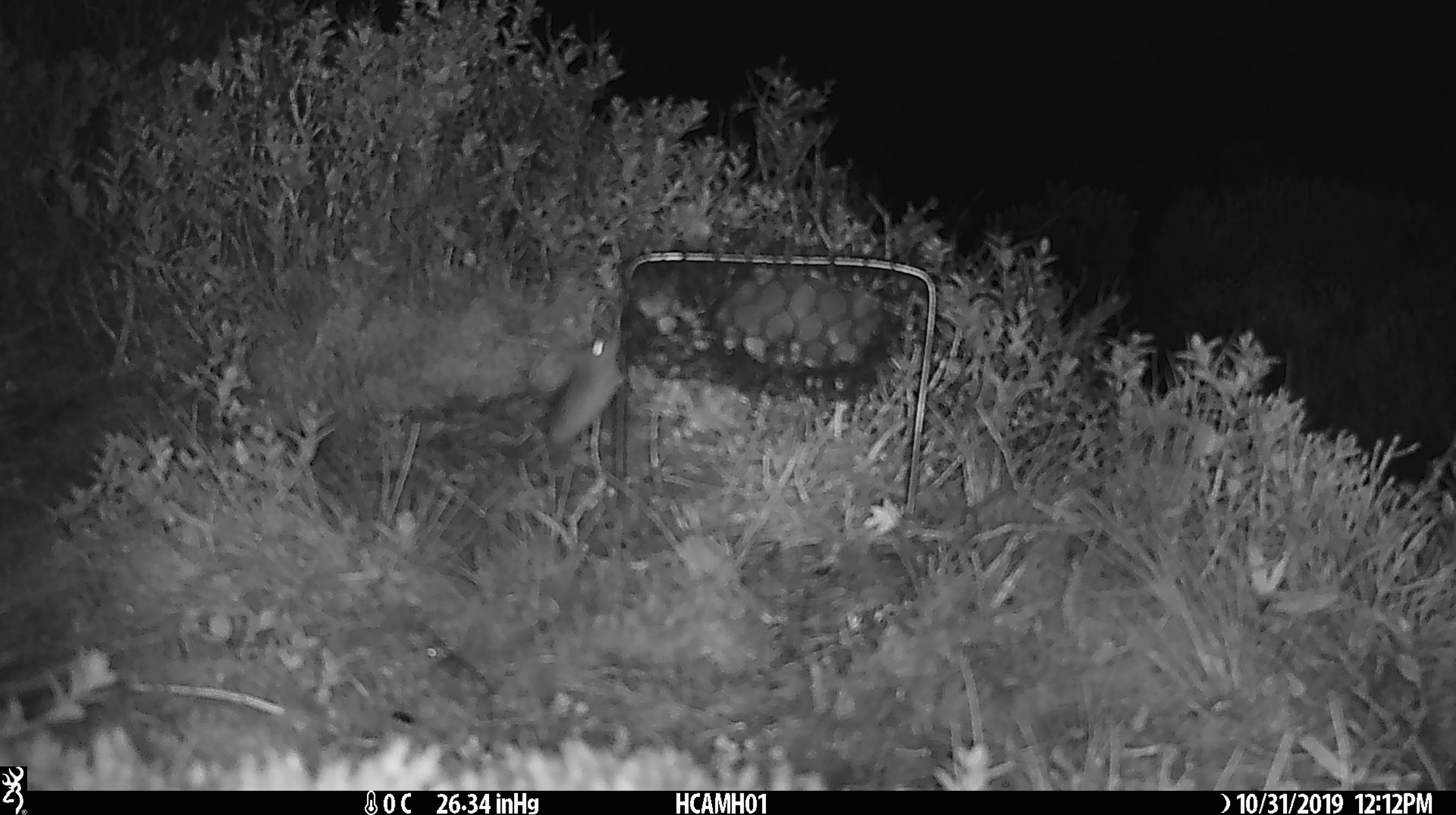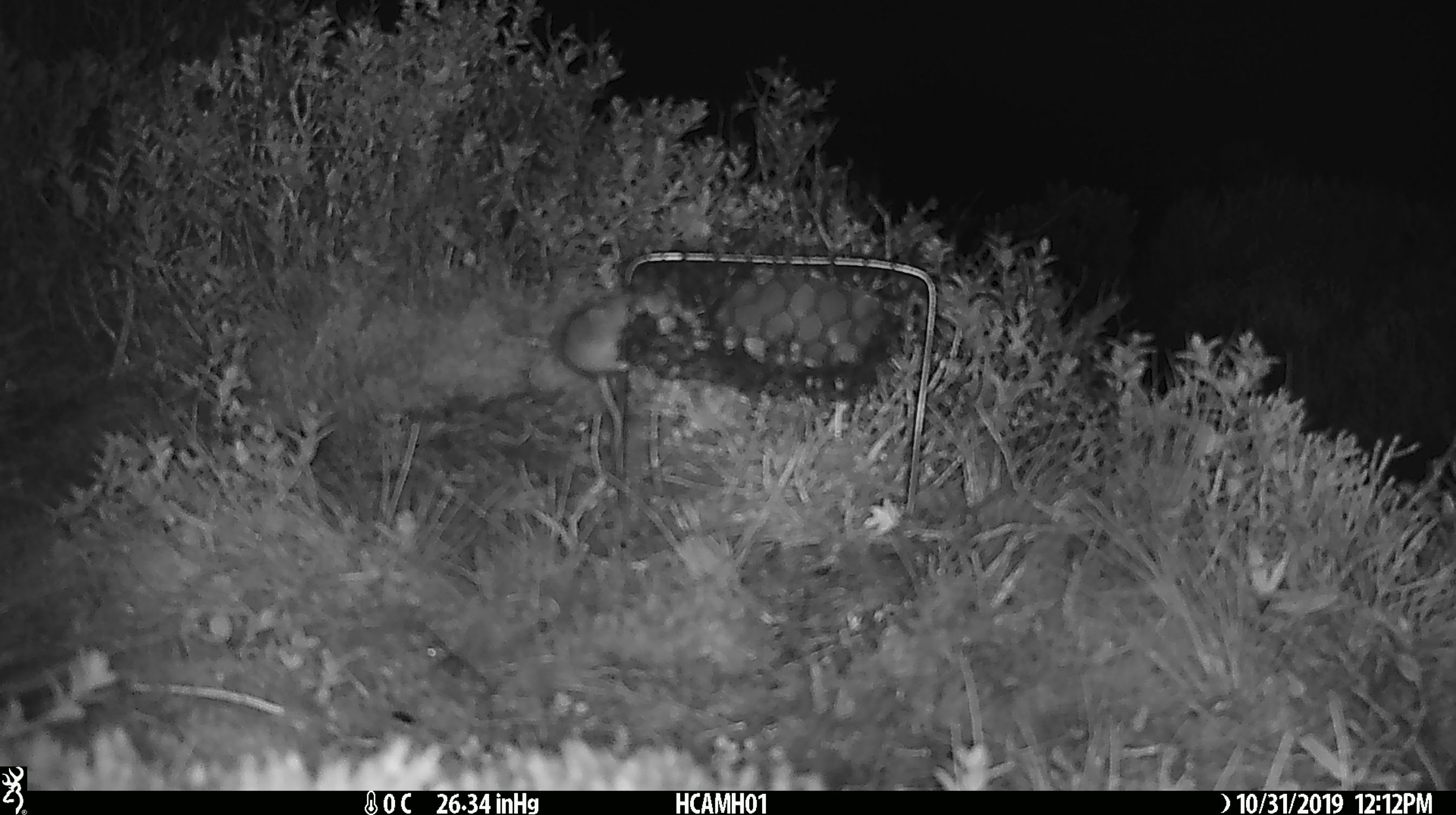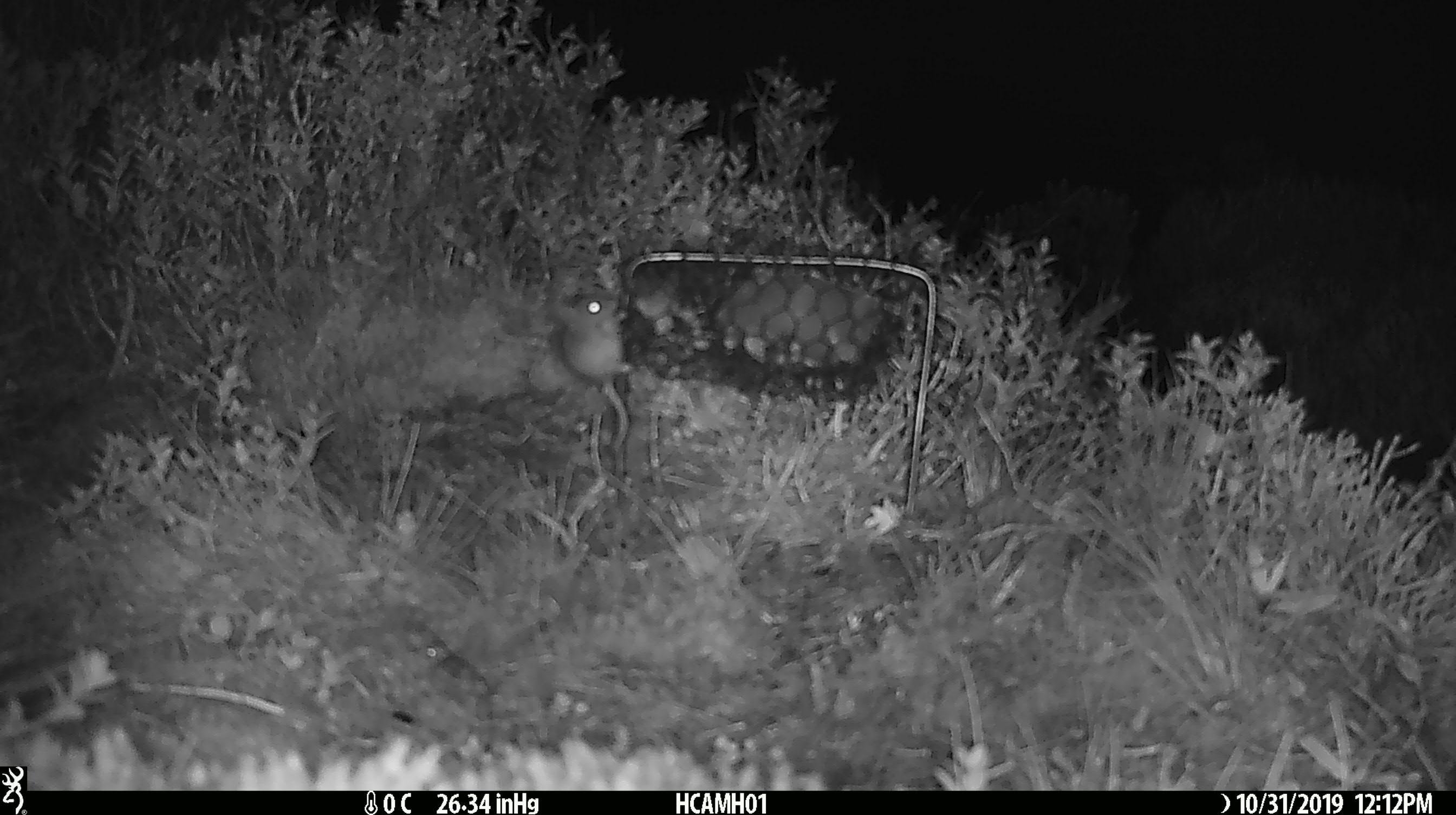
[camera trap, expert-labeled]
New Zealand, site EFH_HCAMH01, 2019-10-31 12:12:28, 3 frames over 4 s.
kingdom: Animalia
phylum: Chordata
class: Mammalia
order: Rodentia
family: Muridae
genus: Mus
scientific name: Mus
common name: mouse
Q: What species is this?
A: Mouse (Mus).